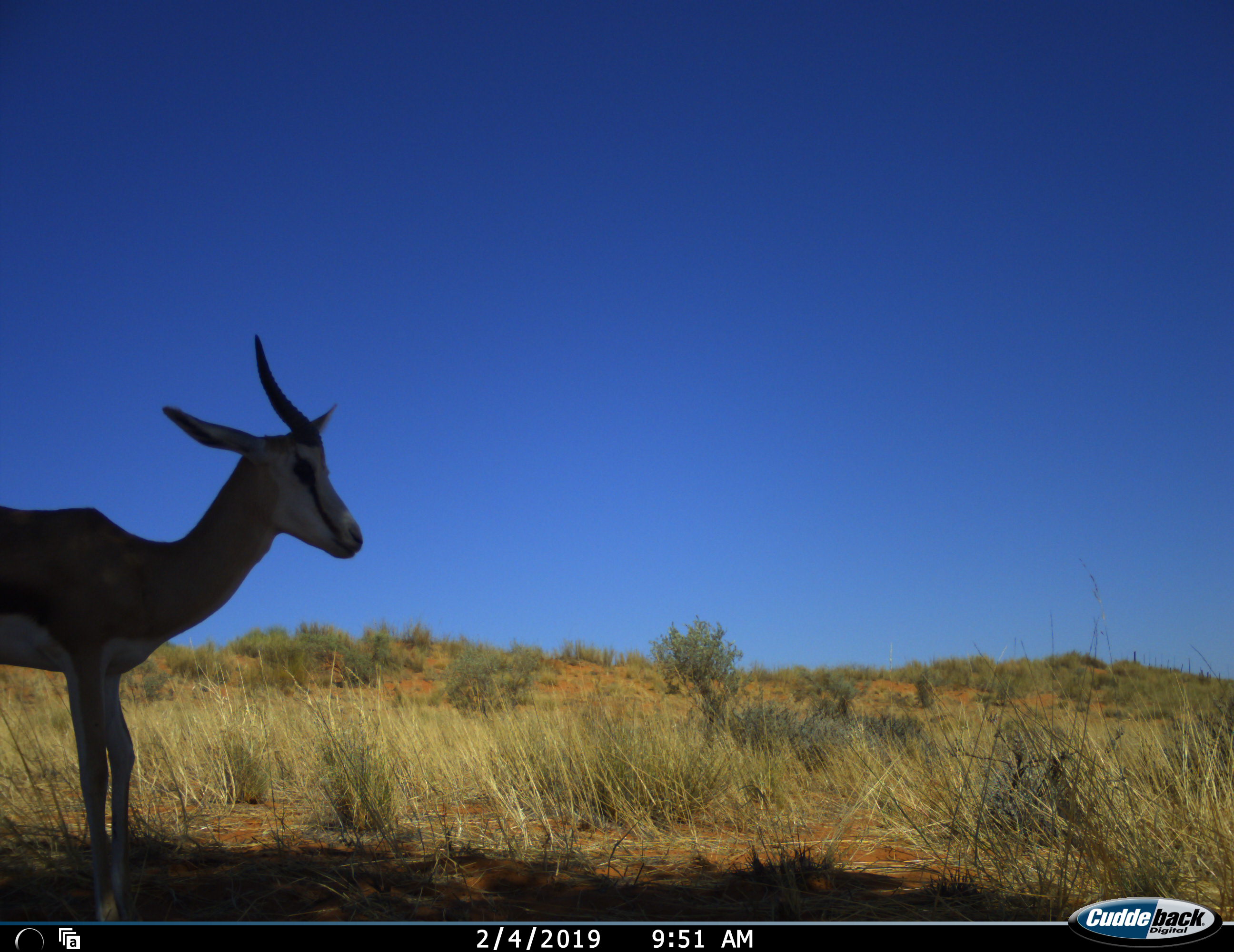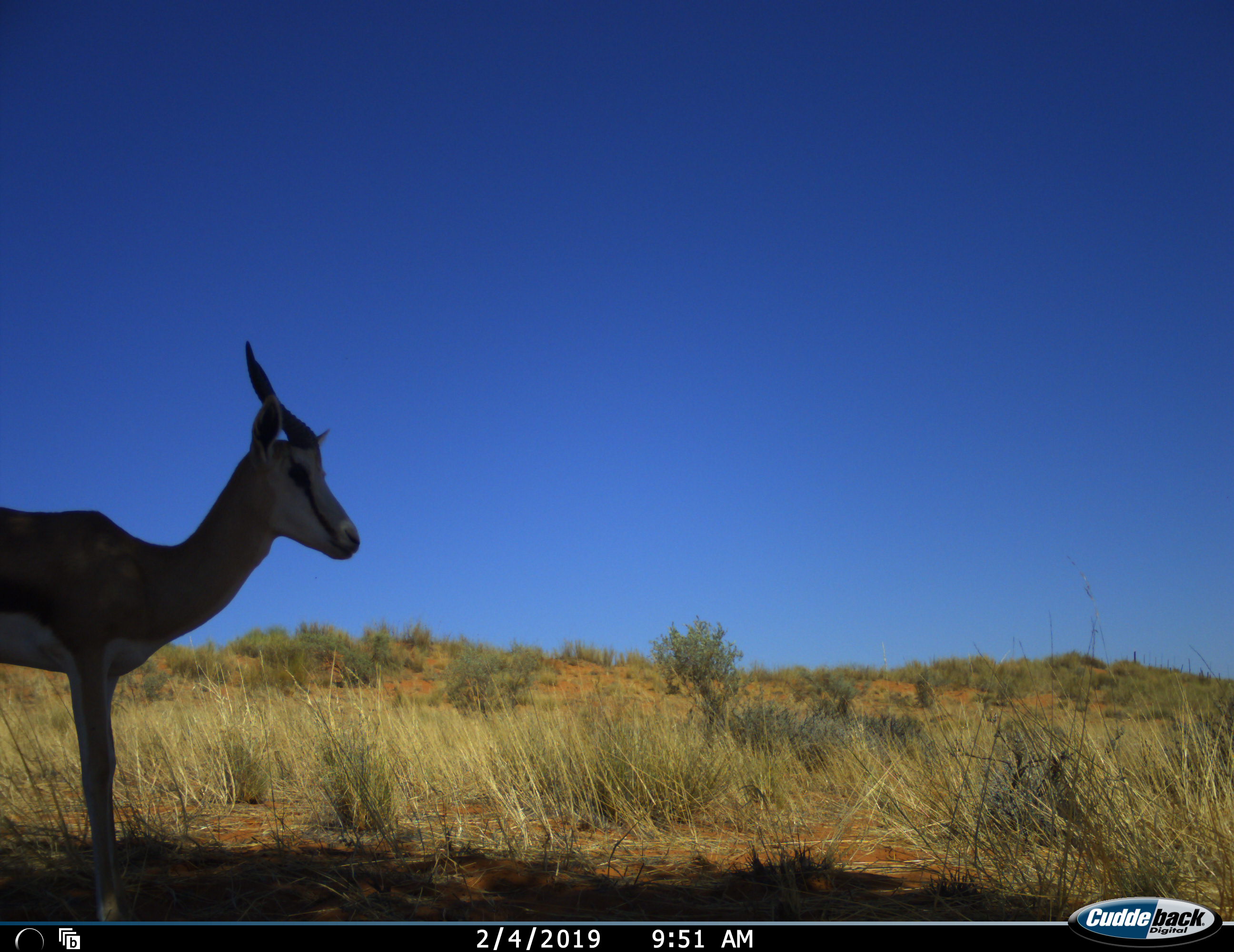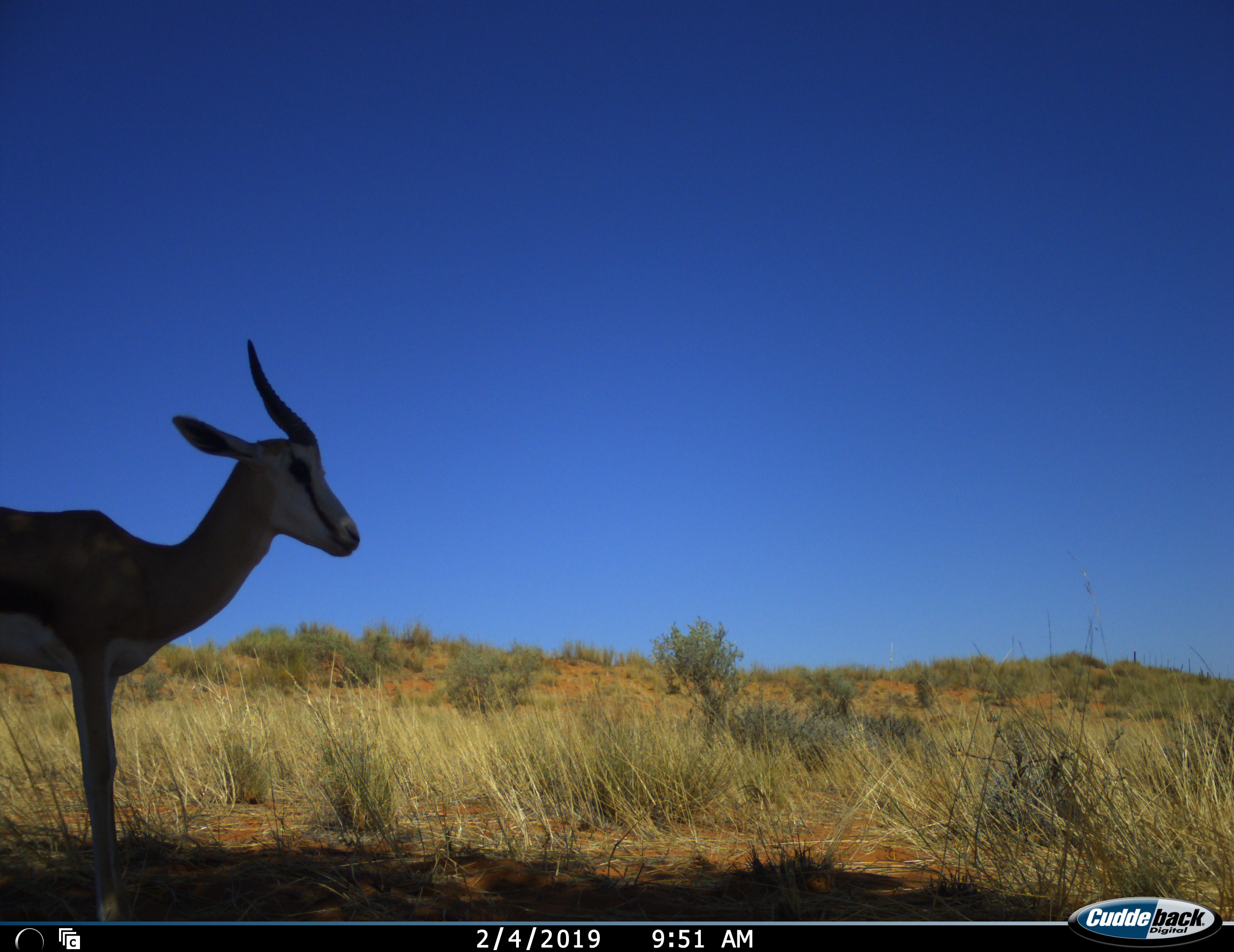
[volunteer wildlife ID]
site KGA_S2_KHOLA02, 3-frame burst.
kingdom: Animalia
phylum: Chordata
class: Mammalia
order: Artiodactyla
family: Bovidae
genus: Antidorcas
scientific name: Antidorcas marsupialis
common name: springbok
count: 1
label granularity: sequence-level